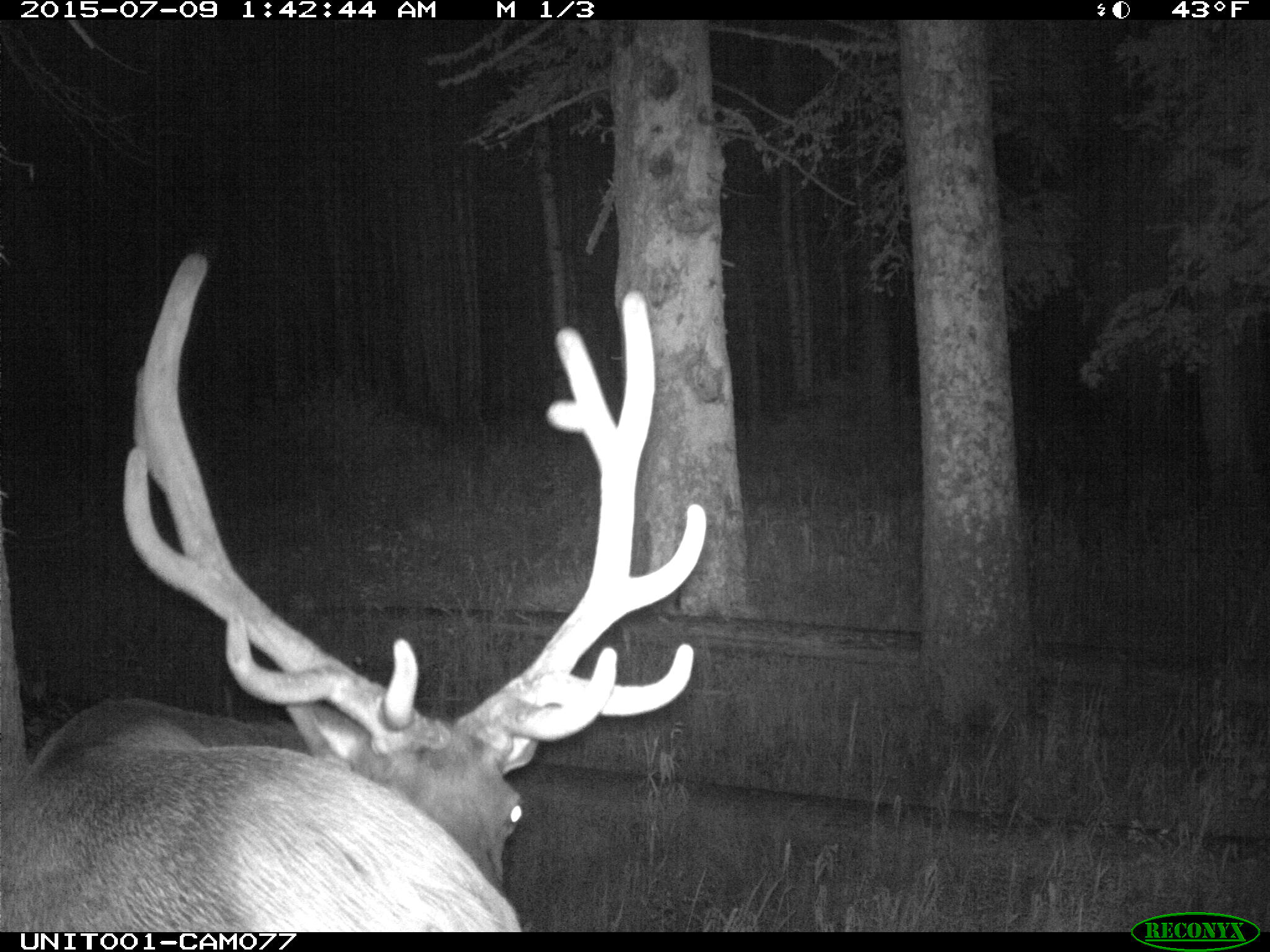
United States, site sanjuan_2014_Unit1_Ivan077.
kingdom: Animalia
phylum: Chordata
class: Mammalia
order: Artiodactyla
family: Cervidae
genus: Cervus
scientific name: Cervus elaphus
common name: red deer